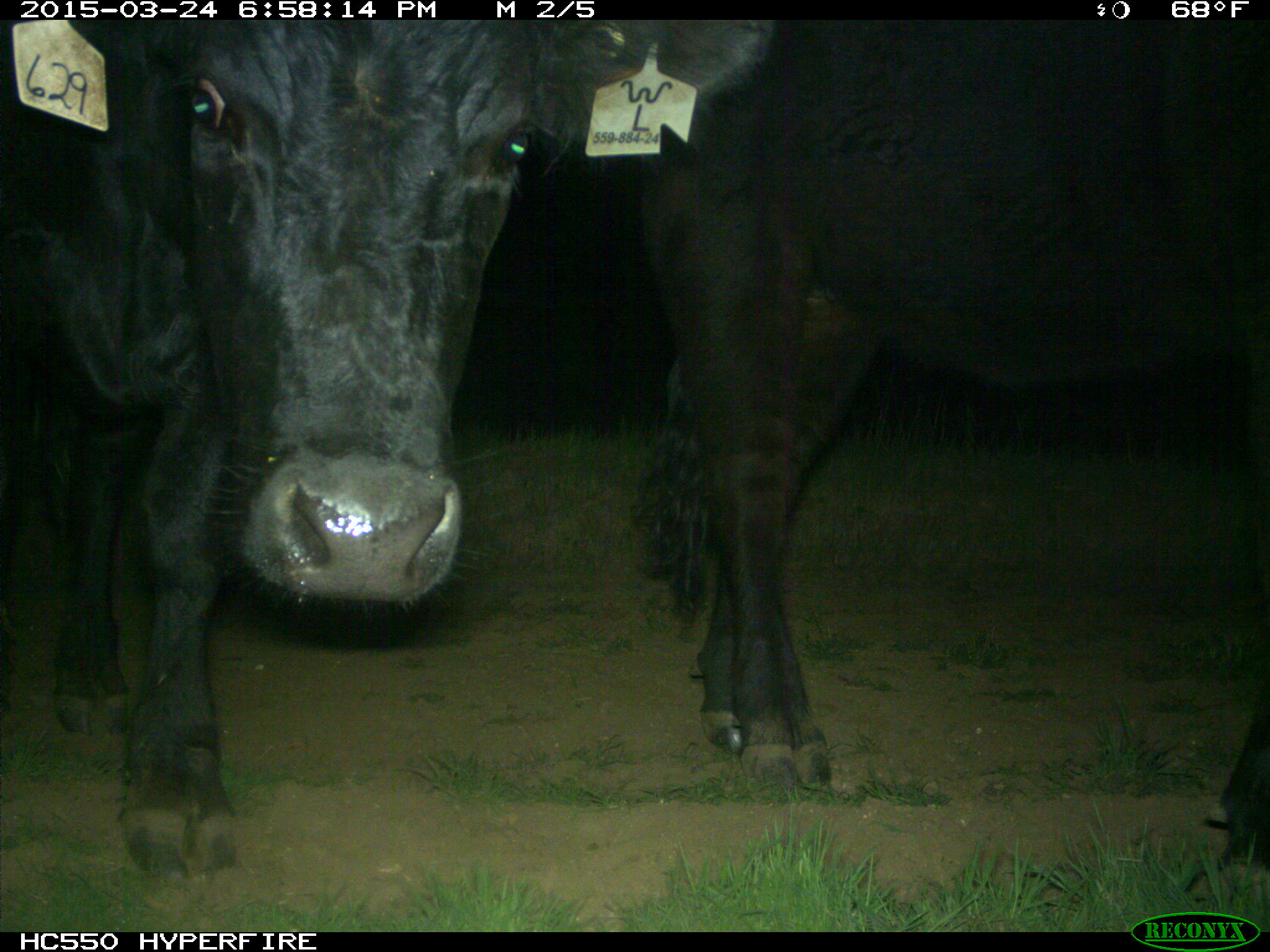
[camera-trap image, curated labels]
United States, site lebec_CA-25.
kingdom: Animalia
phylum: Chordata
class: Mammalia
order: Artiodactyla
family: Bovidae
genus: Bos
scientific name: Bos taurus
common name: domestic cow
Bos taurus (domestic cow).